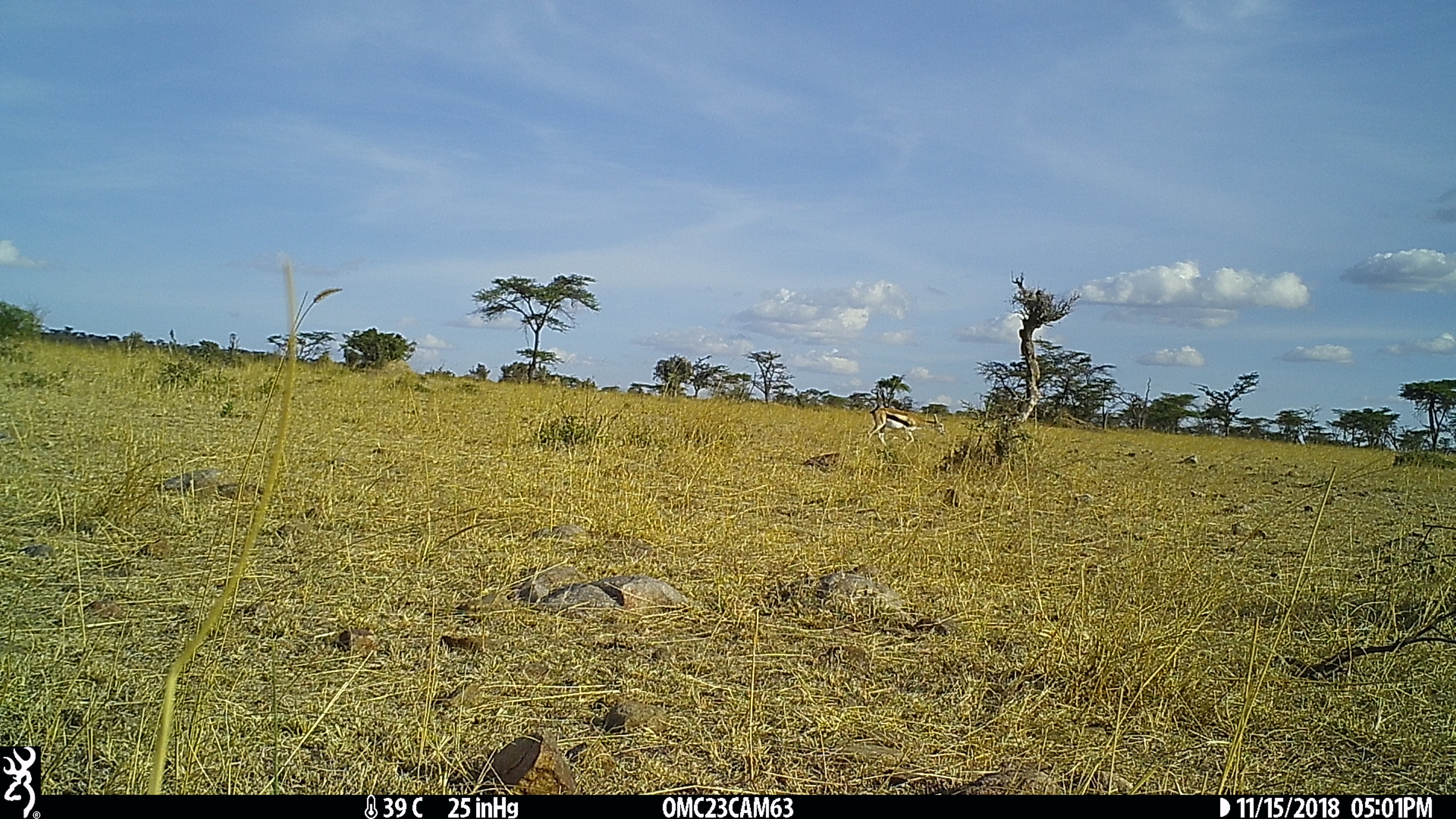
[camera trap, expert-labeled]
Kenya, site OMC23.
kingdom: Animalia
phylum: Chordata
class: Mammalia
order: Artiodactyla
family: Bovidae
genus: Eudorcas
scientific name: Eudorcas thomsonii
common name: thomon's gazelle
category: gazelle thomsons